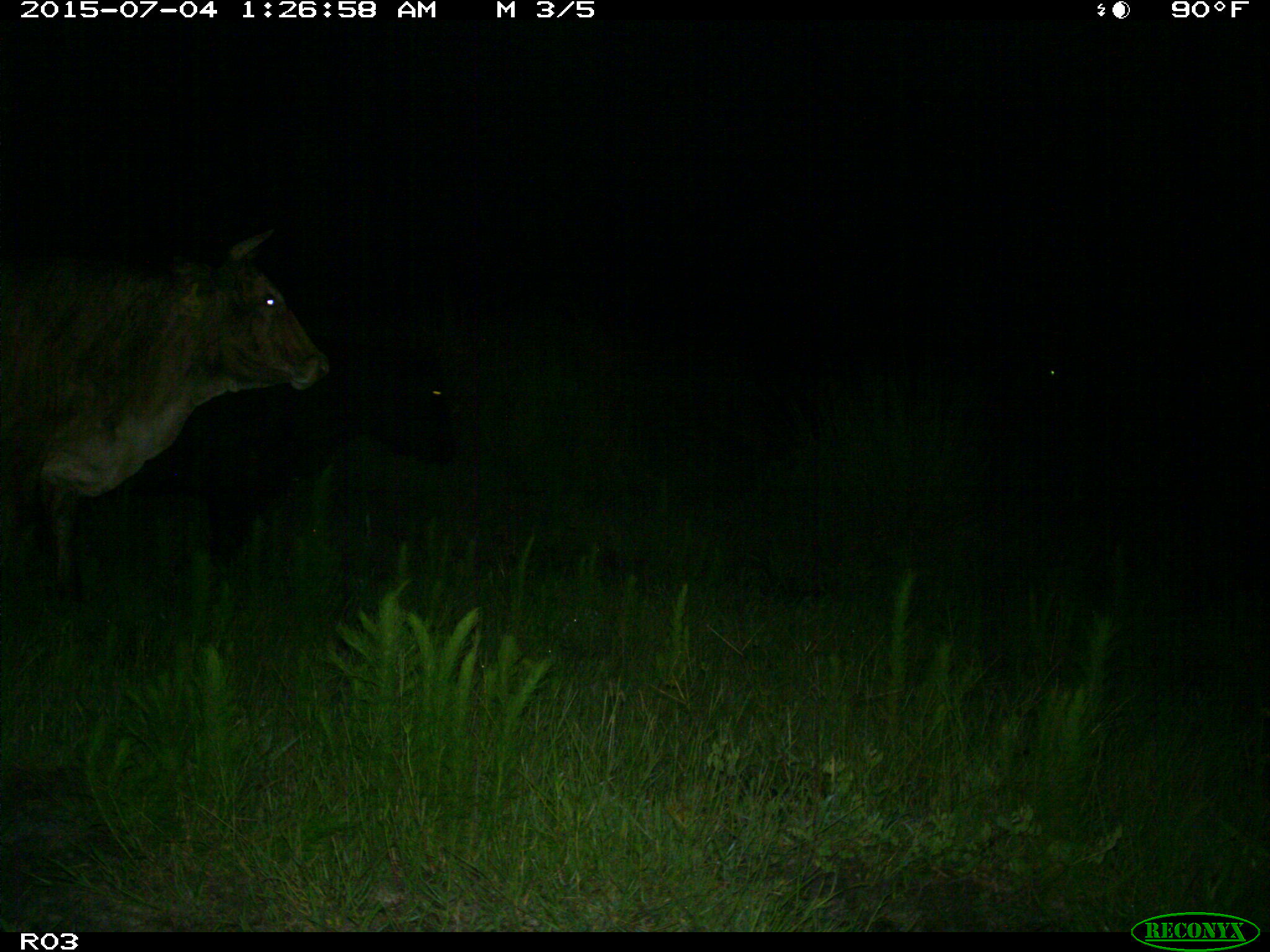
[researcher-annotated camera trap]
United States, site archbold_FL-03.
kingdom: Animalia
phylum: Chordata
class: Mammalia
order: Artiodactyla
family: Bovidae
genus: Bos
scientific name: Bos taurus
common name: domestic cow